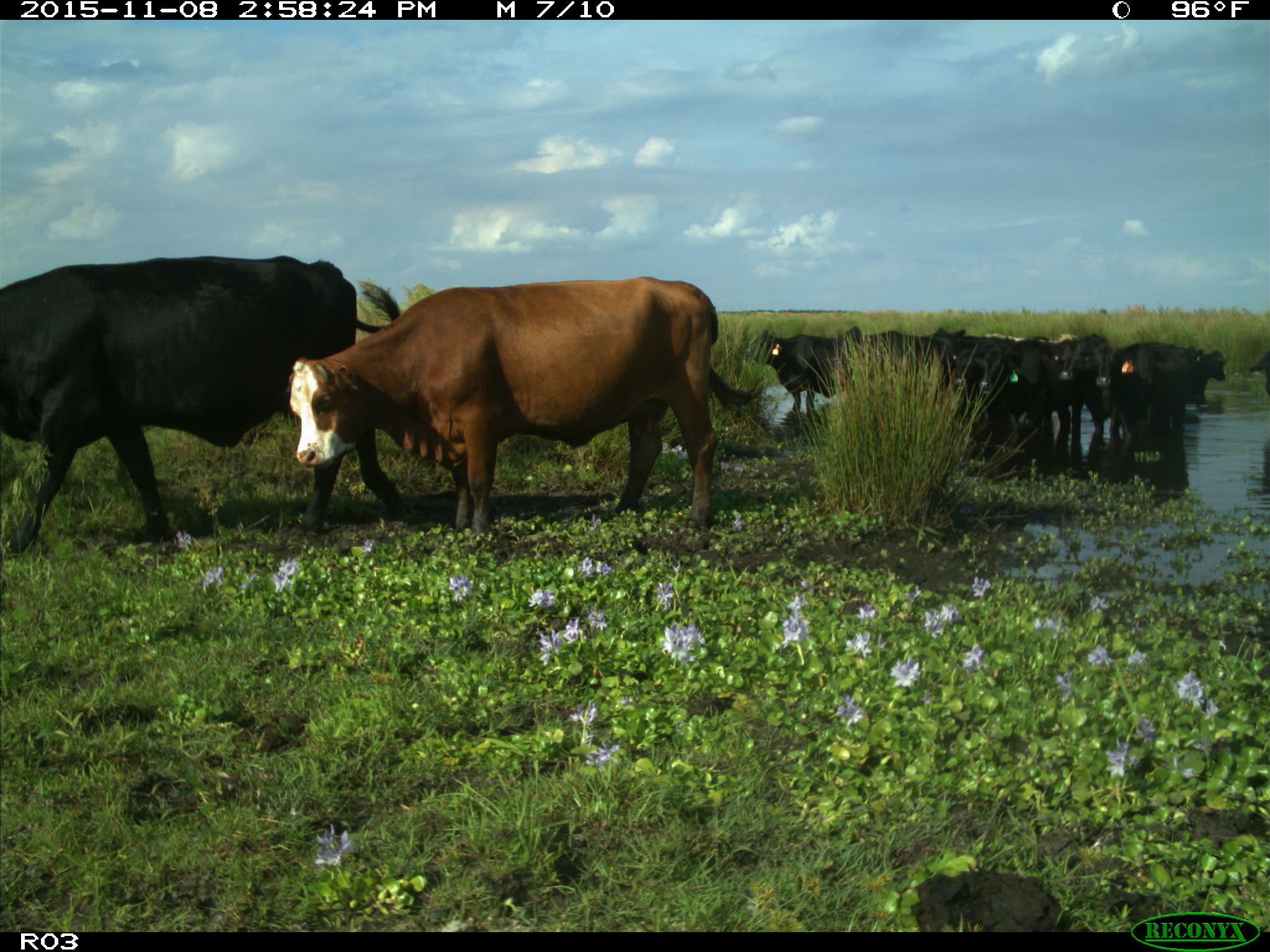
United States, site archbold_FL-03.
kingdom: Animalia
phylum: Chordata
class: Mammalia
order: Artiodactyla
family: Bovidae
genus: Bos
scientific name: Bos taurus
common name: domestic cow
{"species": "Bos taurus (domestic cow)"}